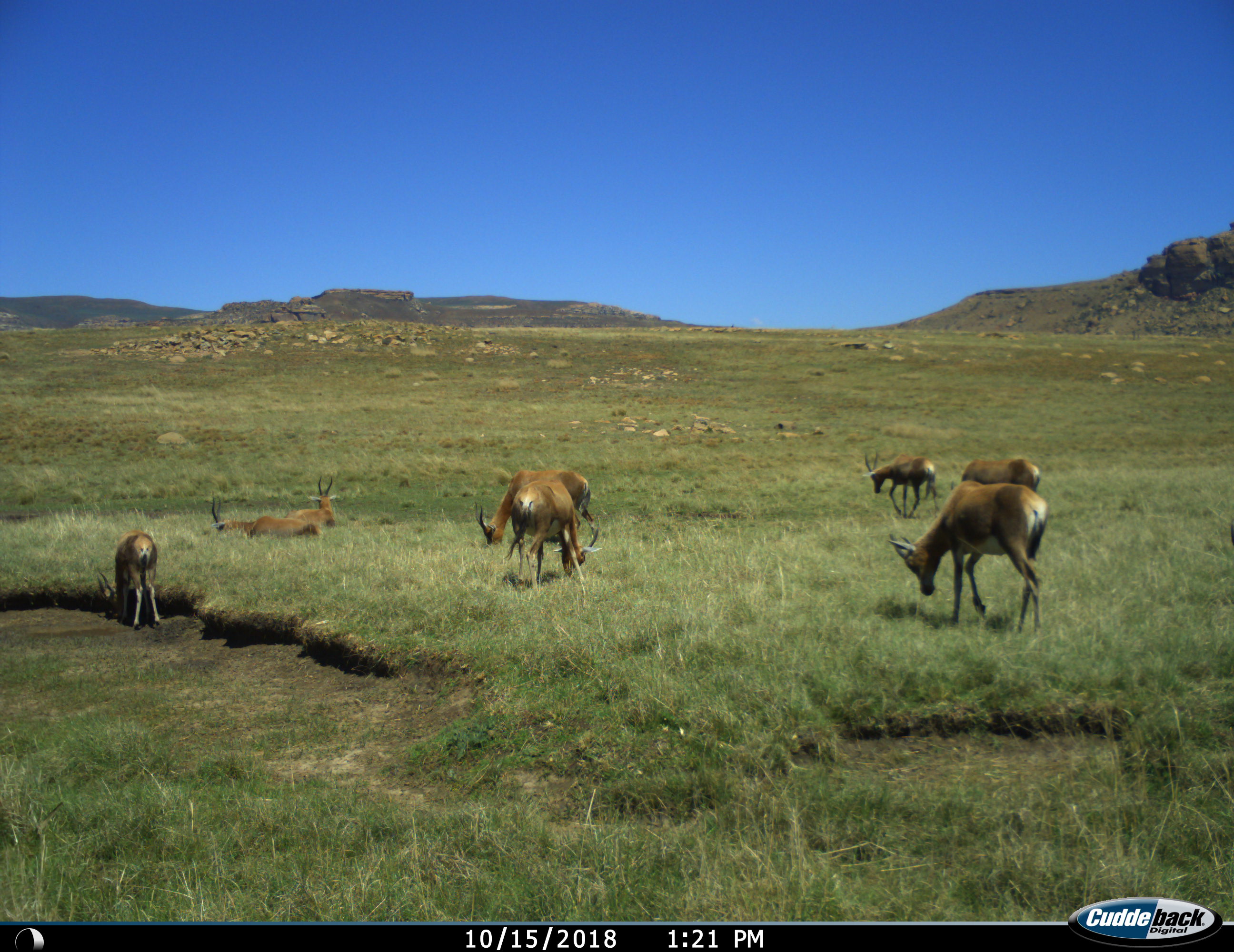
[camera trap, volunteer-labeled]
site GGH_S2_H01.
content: unidentified animal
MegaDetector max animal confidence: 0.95